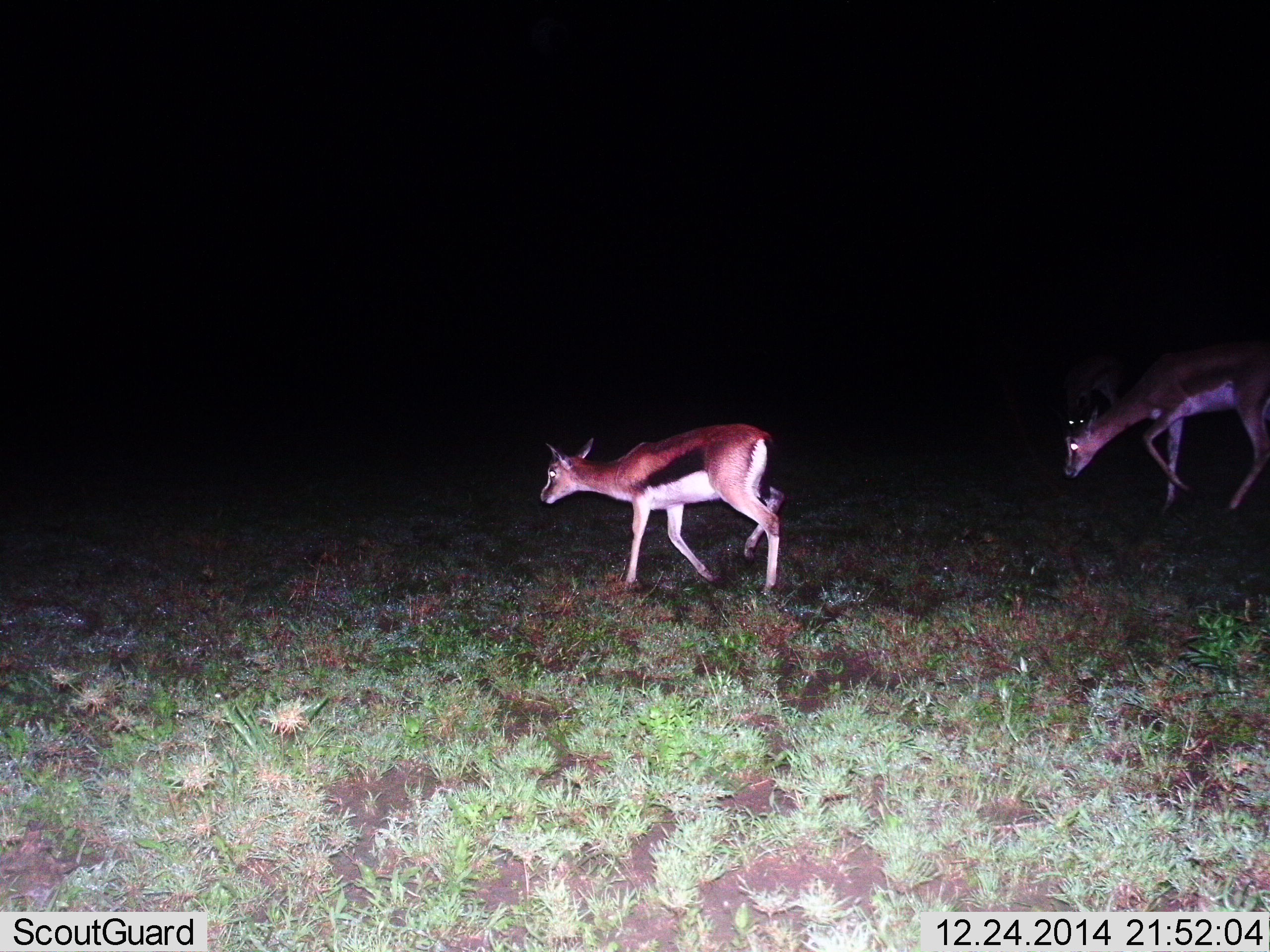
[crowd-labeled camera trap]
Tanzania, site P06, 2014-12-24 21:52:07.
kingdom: Animalia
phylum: Chordata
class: Mammalia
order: Artiodactyla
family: Bovidae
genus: Eudorcas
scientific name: Eudorcas thomsonii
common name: thomson's gazelle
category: gazellethomsons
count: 2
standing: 18%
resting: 0%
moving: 100%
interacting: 0%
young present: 0%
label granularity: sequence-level